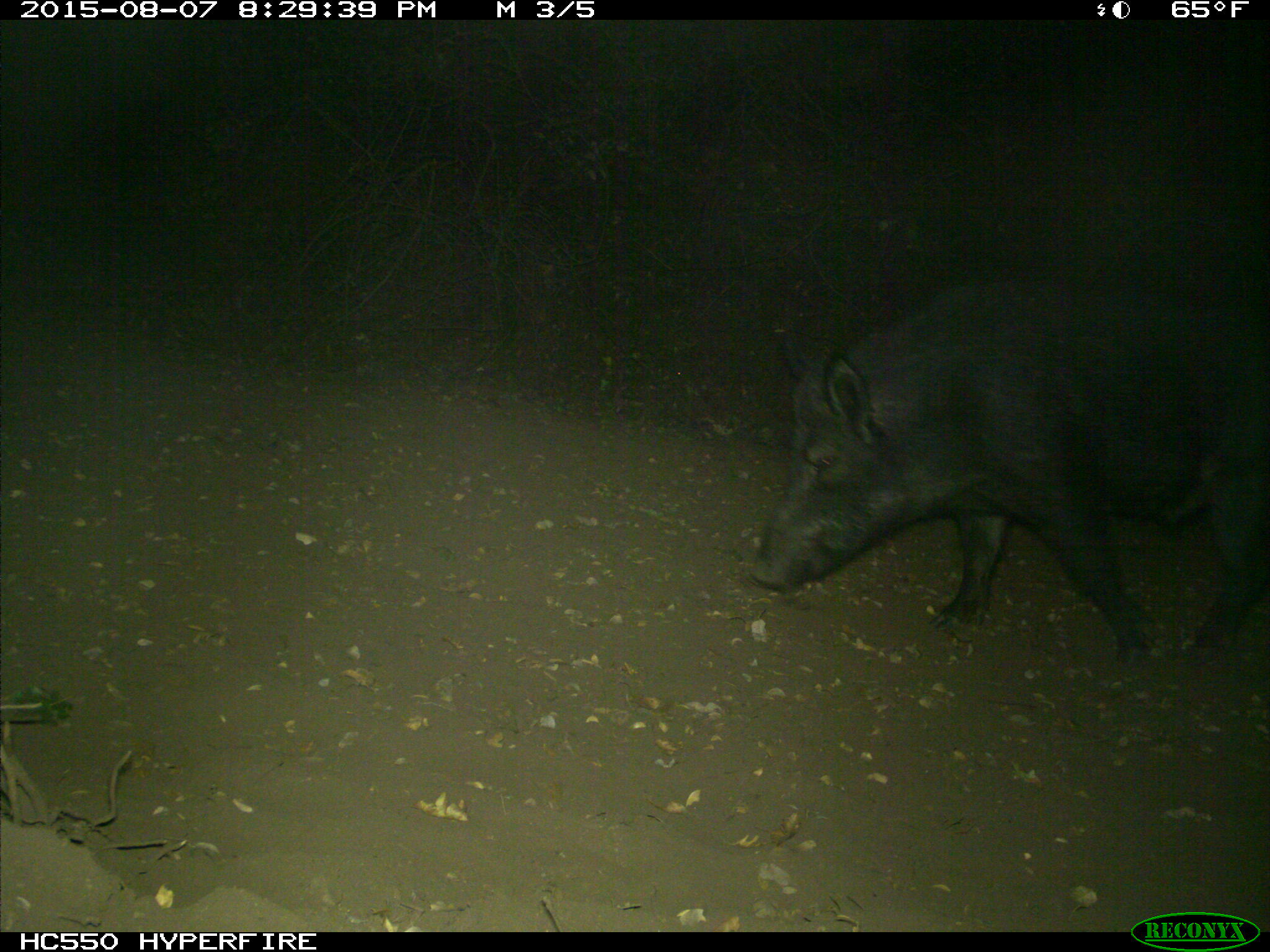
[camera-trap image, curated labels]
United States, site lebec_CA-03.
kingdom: Animalia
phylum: Chordata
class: Mammalia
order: Artiodactyla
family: Suidae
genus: Sus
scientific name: Sus scrofa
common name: wild boar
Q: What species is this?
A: Sus scrofa (wild boar).